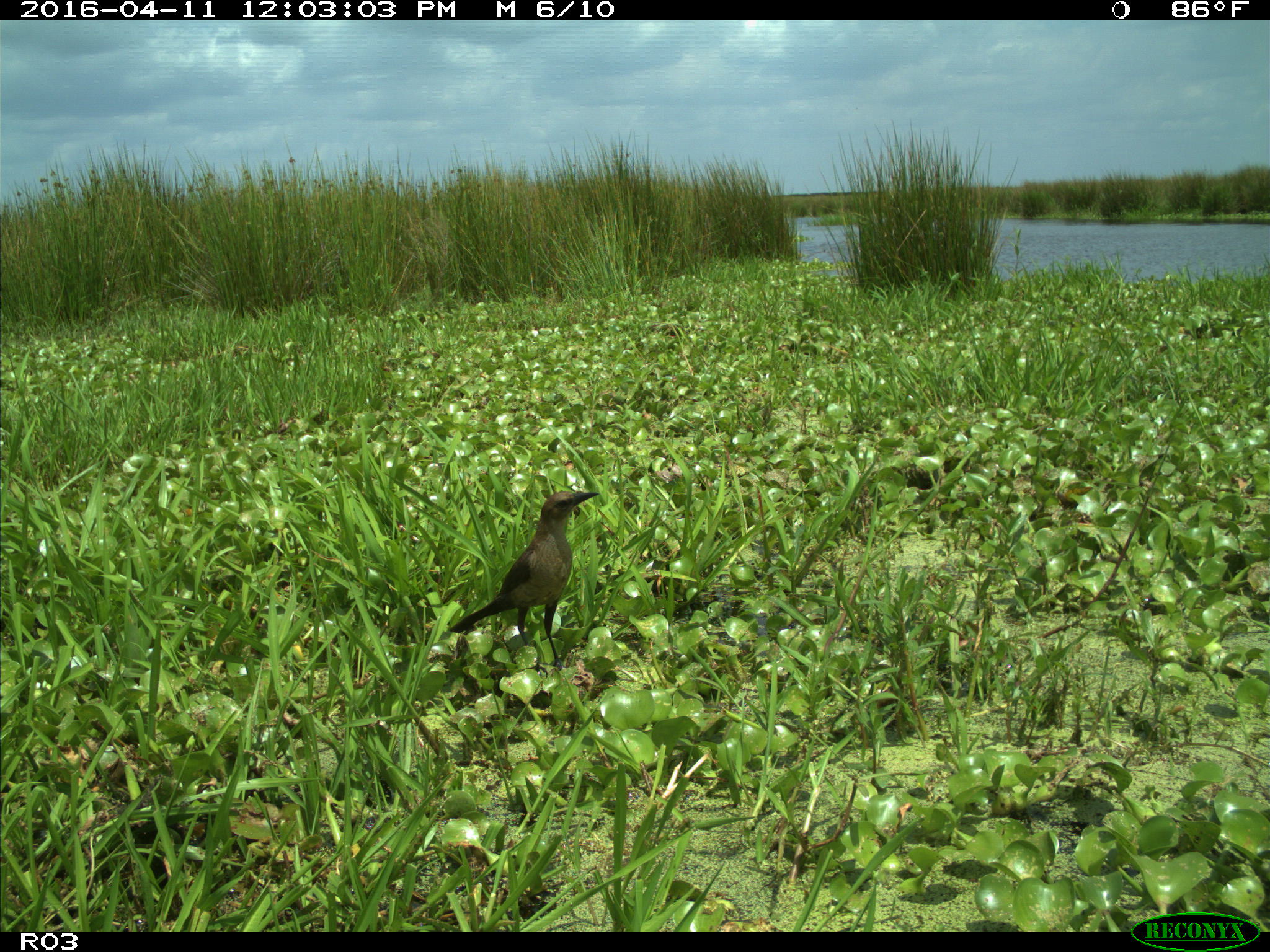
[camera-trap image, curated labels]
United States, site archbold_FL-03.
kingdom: Animalia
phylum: Chordata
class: Aves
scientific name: Aves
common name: birds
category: unidentified bird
Unidentified bird (birds) (Aves).